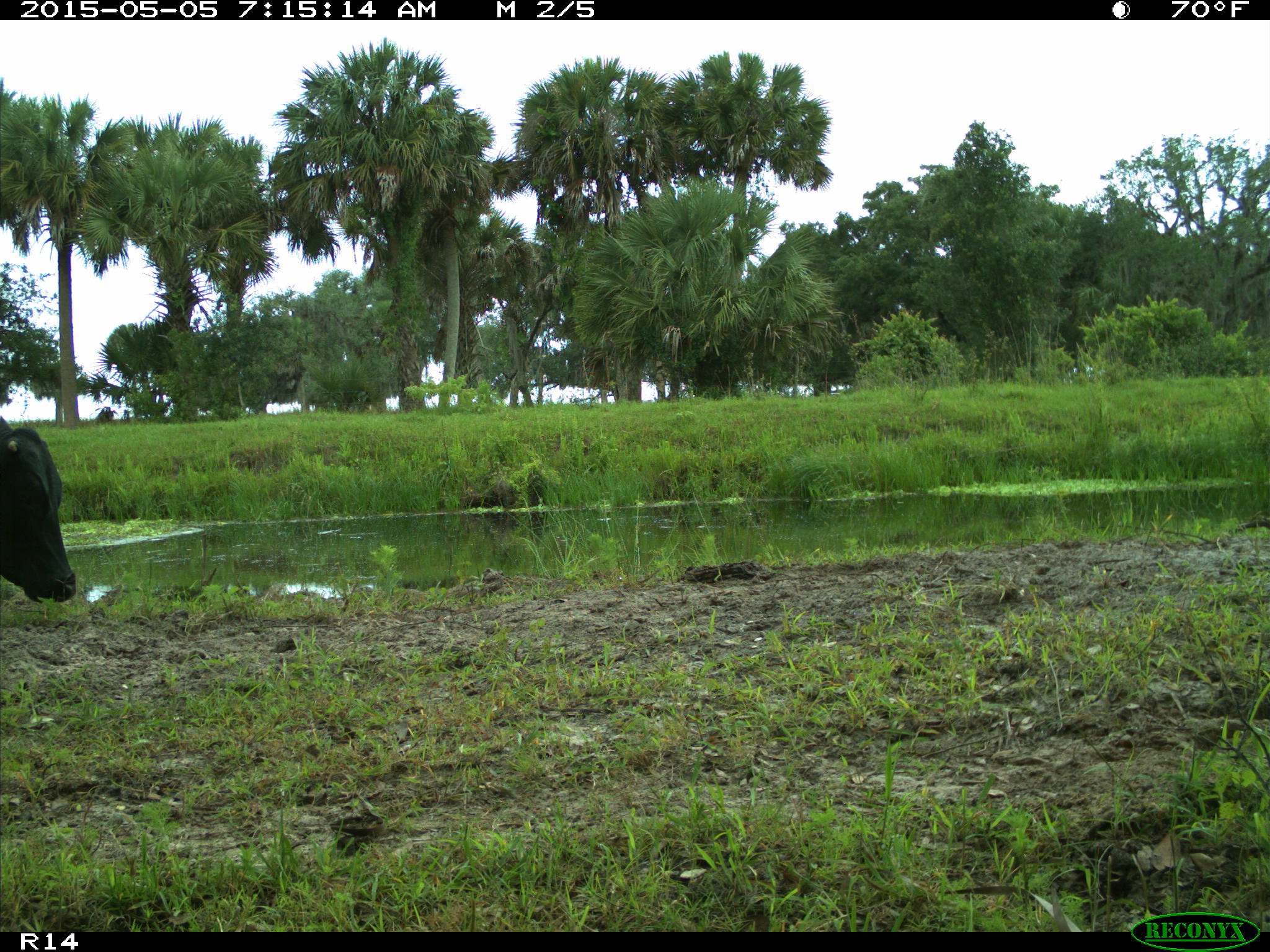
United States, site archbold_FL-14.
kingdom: Animalia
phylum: Chordata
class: Mammalia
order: Artiodactyla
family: Bovidae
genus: Bos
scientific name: Bos taurus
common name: domestic cow